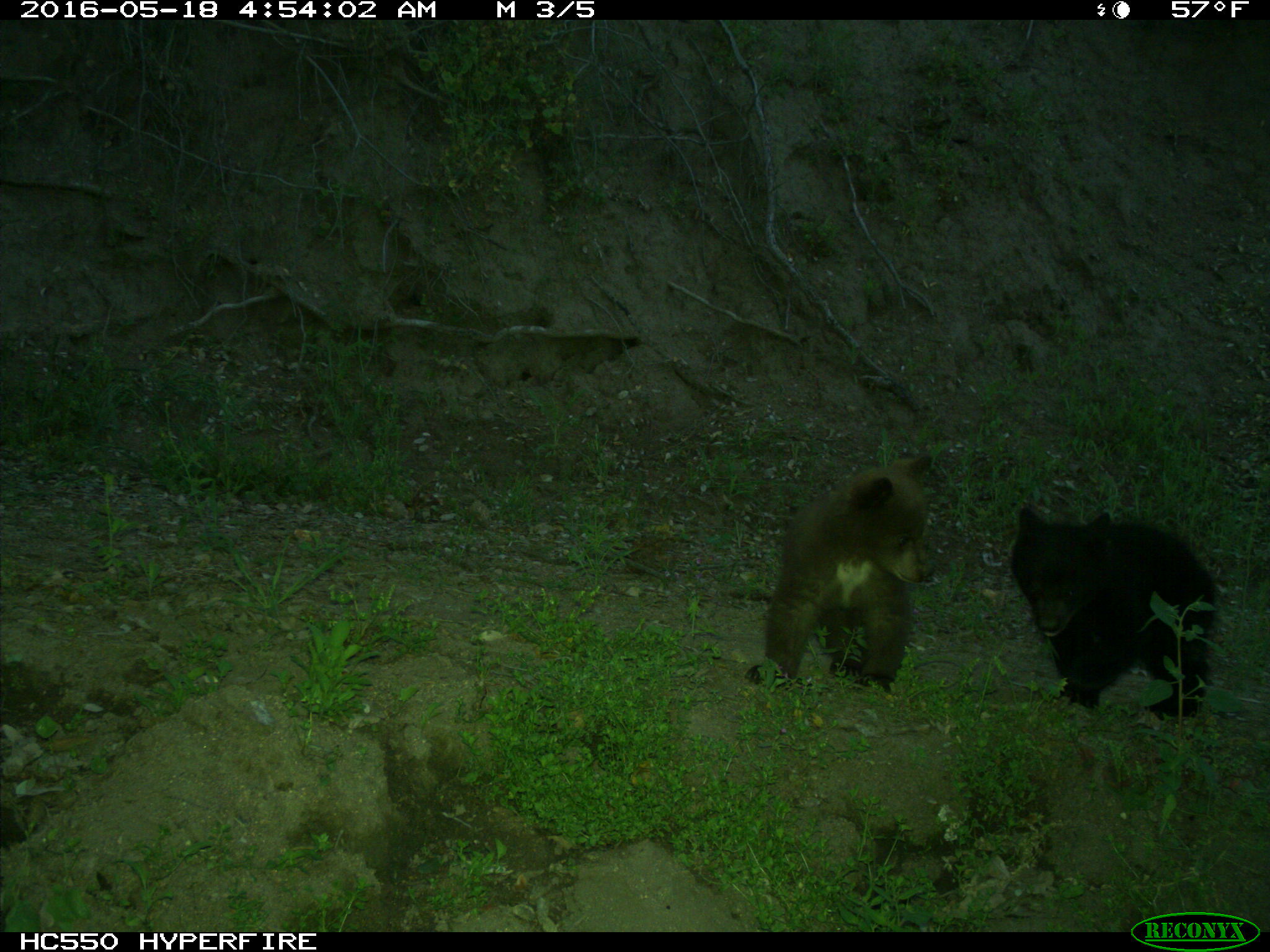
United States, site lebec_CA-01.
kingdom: Animalia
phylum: Chordata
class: Mammalia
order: Carnivora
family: Ursidae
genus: Ursus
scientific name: Ursus americanus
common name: american black bear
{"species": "Ursus americanus (american black bear)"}